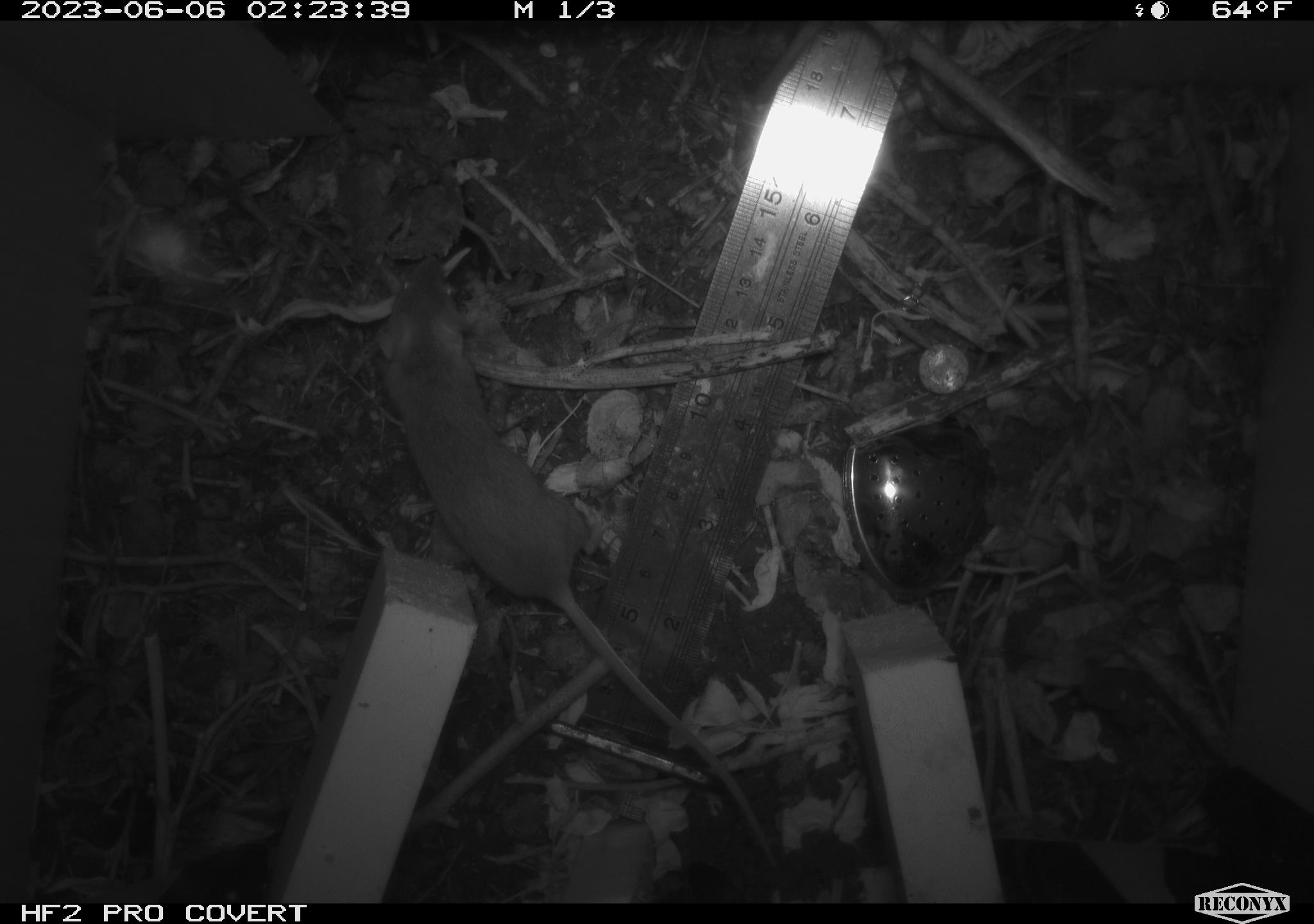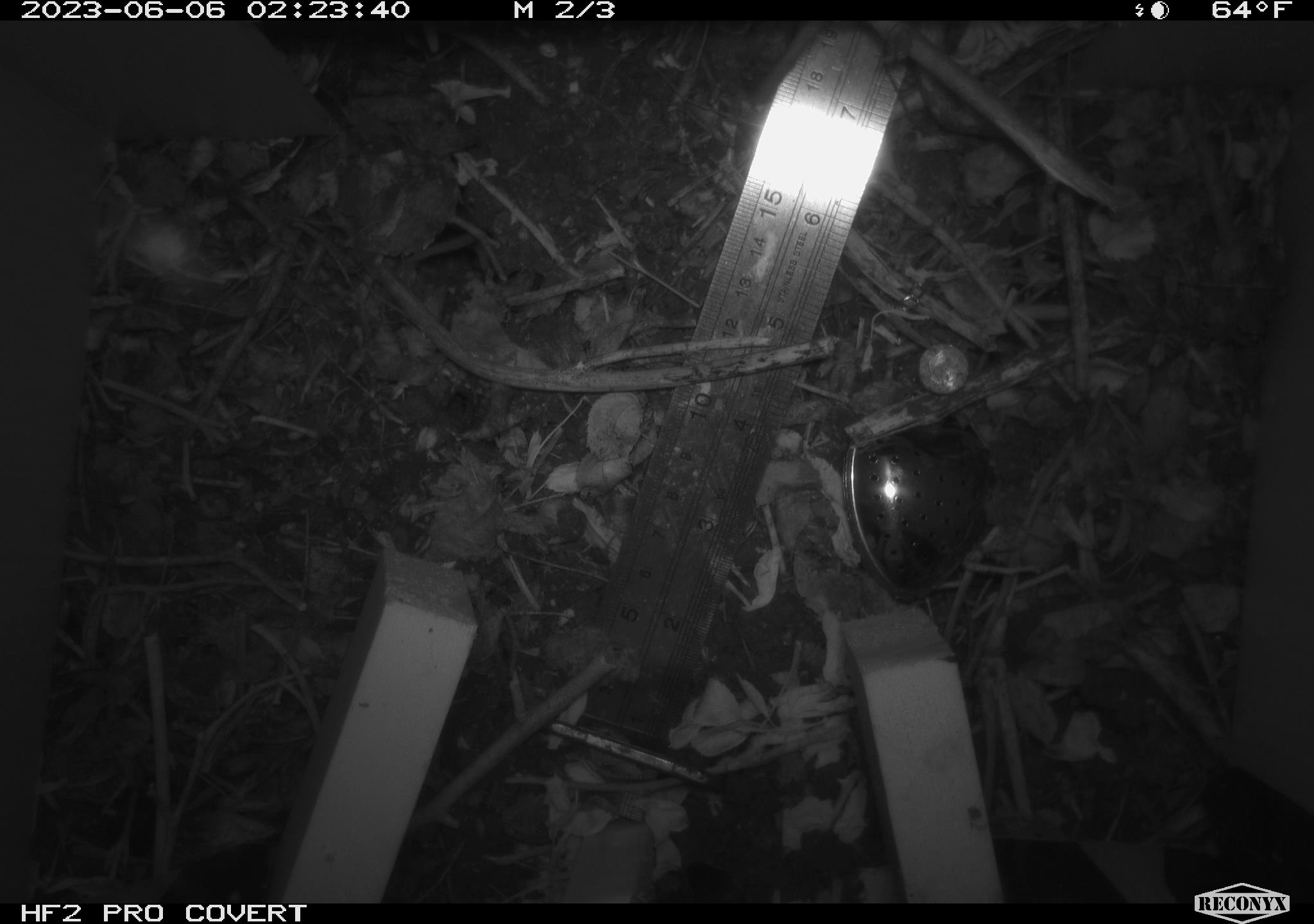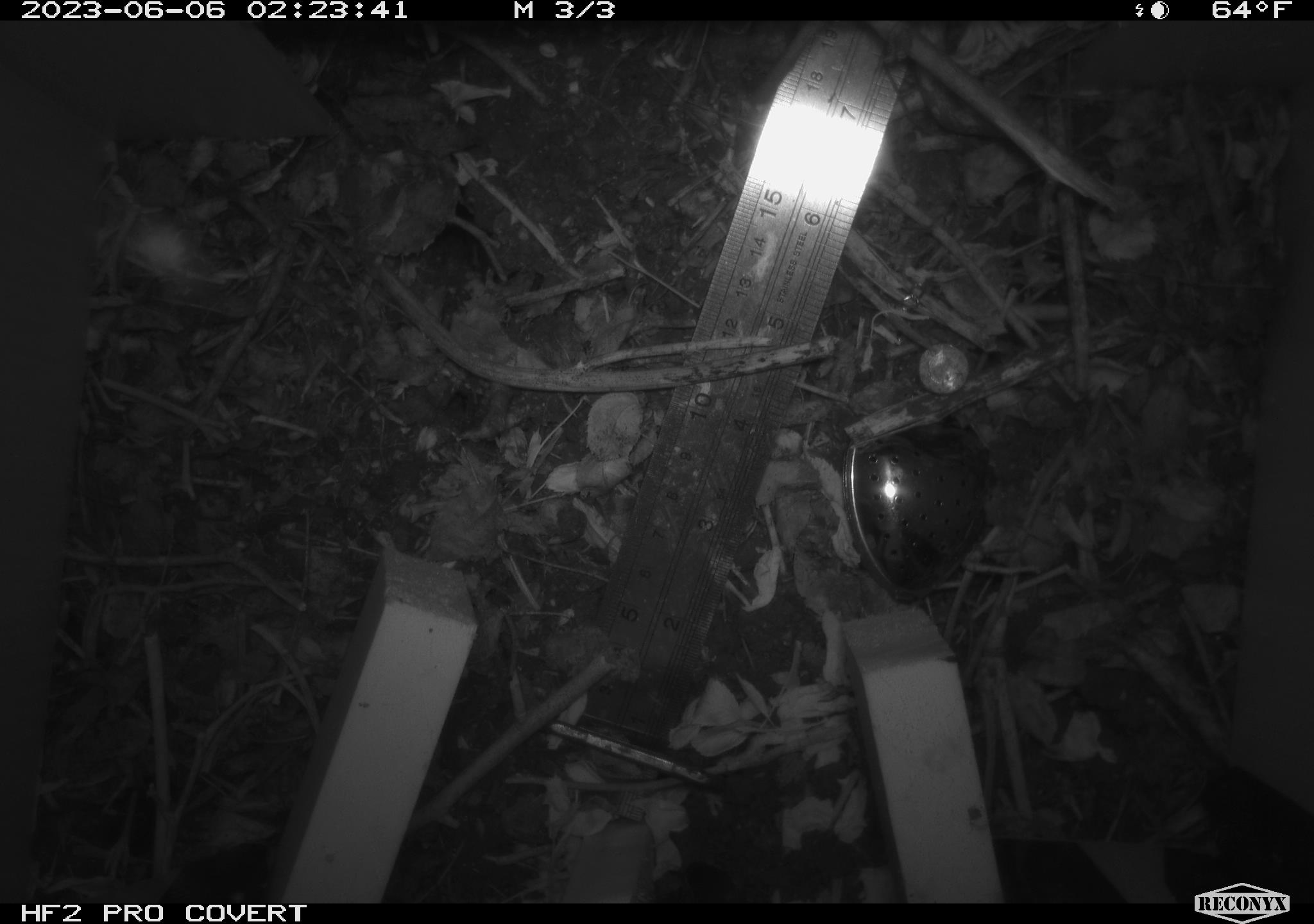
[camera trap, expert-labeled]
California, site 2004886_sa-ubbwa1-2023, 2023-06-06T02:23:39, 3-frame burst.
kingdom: Animalia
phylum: Chordata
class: Mammalia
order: Rodentia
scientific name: Rodentia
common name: rodent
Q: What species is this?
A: Rodent (Rodentia).